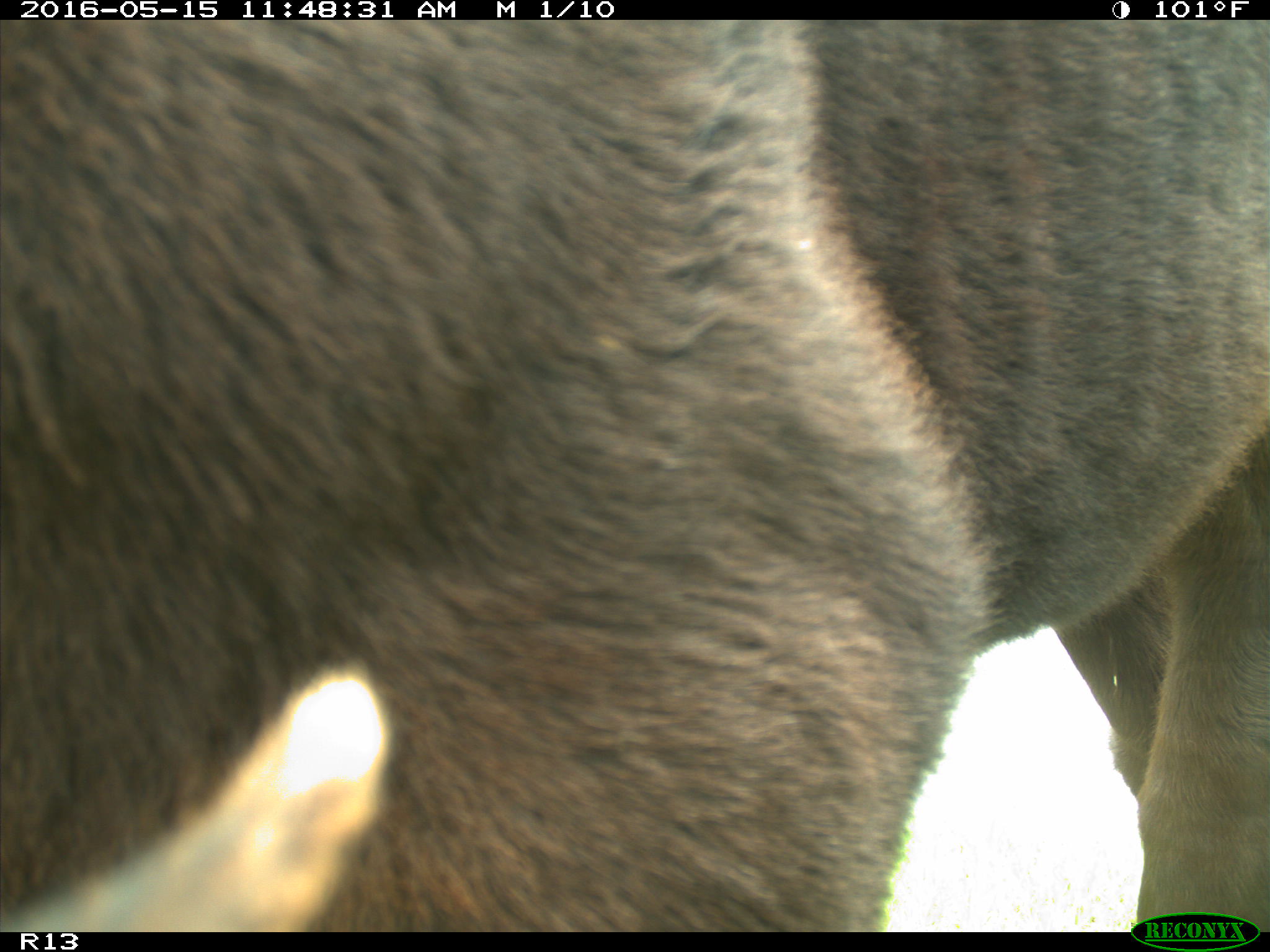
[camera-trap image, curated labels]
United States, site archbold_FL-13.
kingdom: Animalia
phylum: Chordata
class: Mammalia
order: Artiodactyla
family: Bovidae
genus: Bos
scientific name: Bos taurus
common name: domestic cow